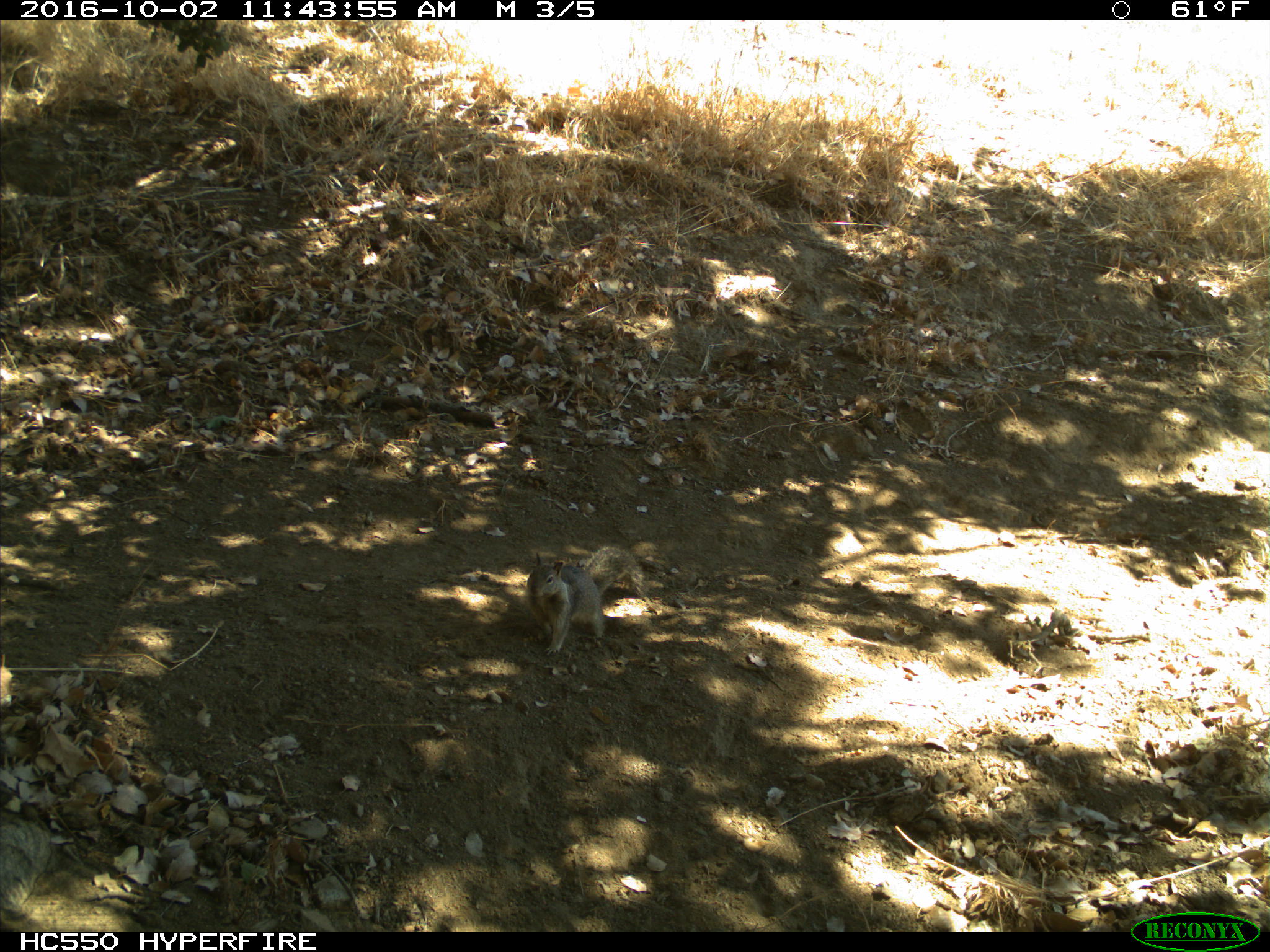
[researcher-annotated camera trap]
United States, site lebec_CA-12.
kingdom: Animalia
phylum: Chordata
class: Mammalia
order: Rodentia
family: Sciuridae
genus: Otospermophilus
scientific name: Otospermophilus beecheyi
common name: california ground squirrel